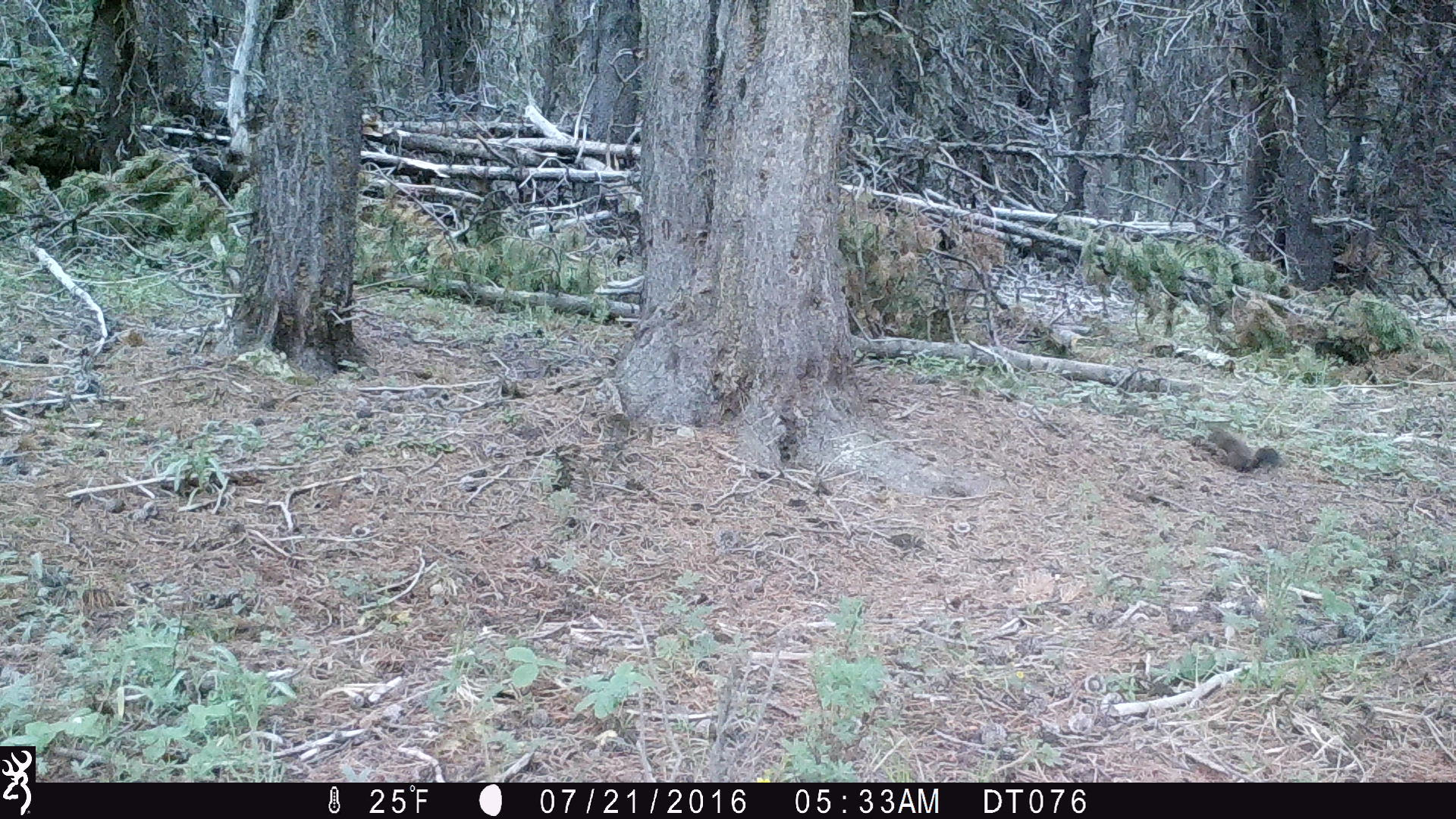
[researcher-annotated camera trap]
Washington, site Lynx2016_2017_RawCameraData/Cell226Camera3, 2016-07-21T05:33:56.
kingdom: Animalia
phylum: Chordata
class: Mammalia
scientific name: Mammalia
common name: small mammal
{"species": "small mammal (Mammalia)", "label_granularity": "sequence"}